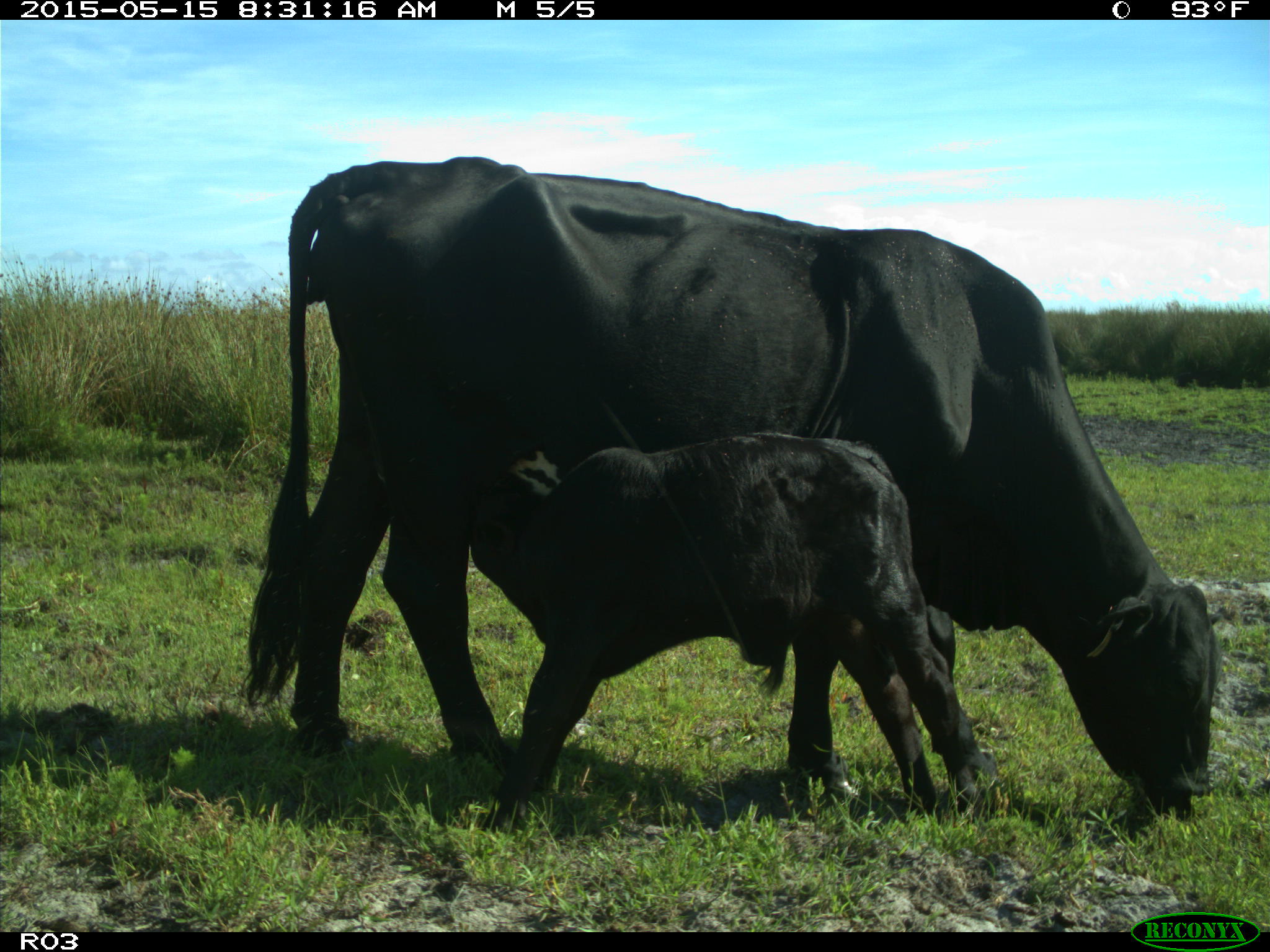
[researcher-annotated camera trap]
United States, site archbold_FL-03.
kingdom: Animalia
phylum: Chordata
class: Mammalia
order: Artiodactyla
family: Bovidae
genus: Bos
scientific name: Bos taurus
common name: domestic cow